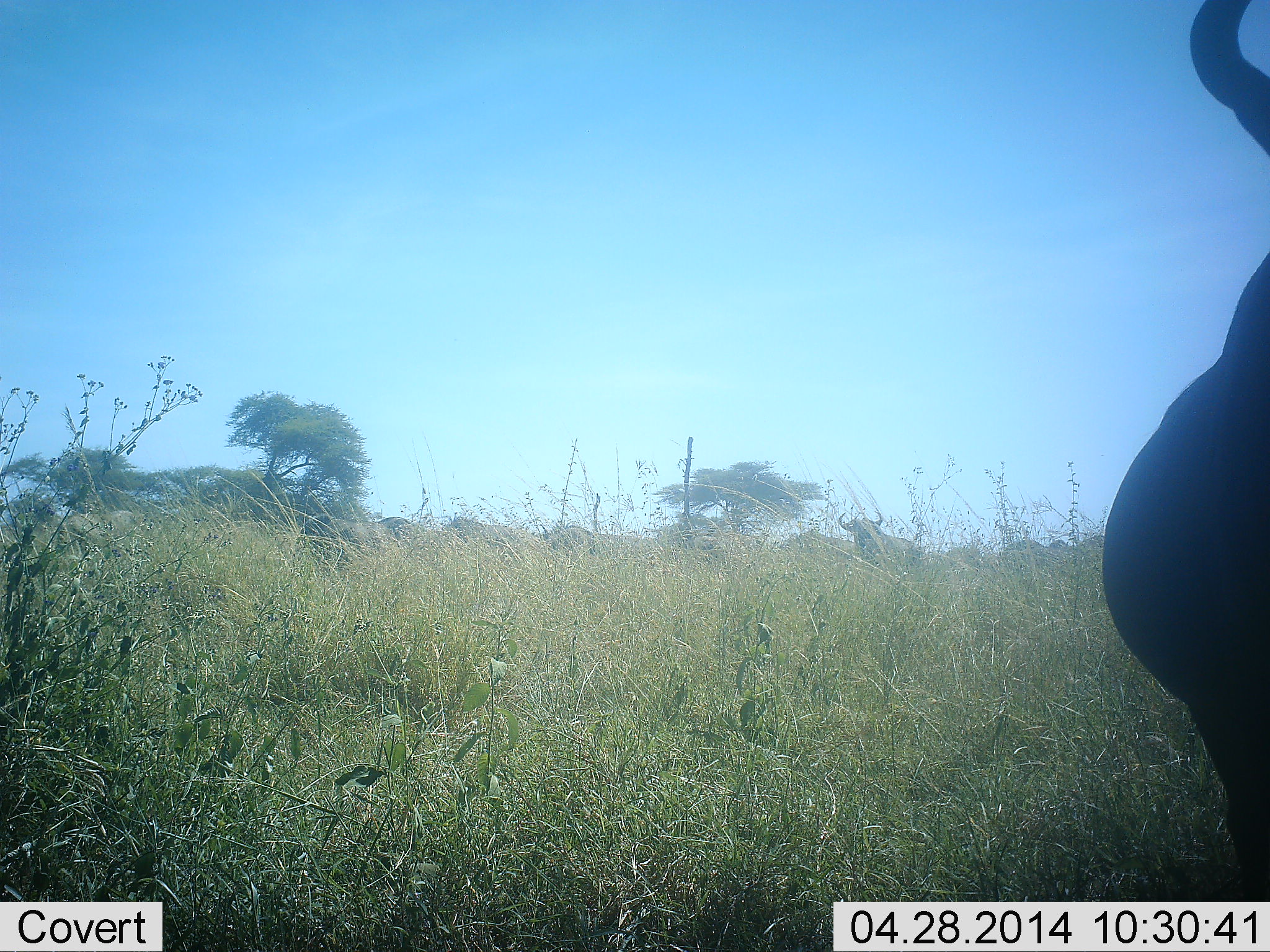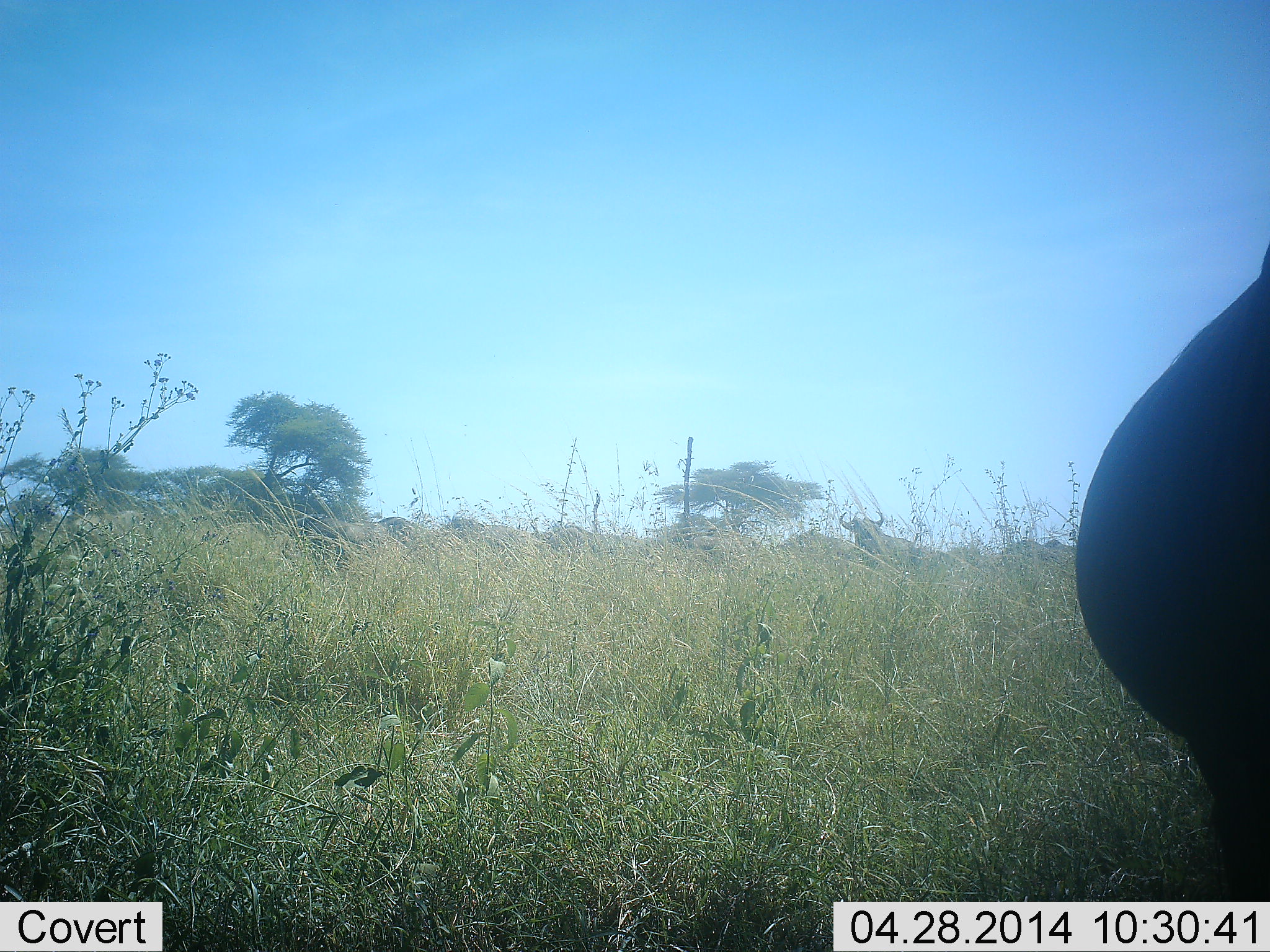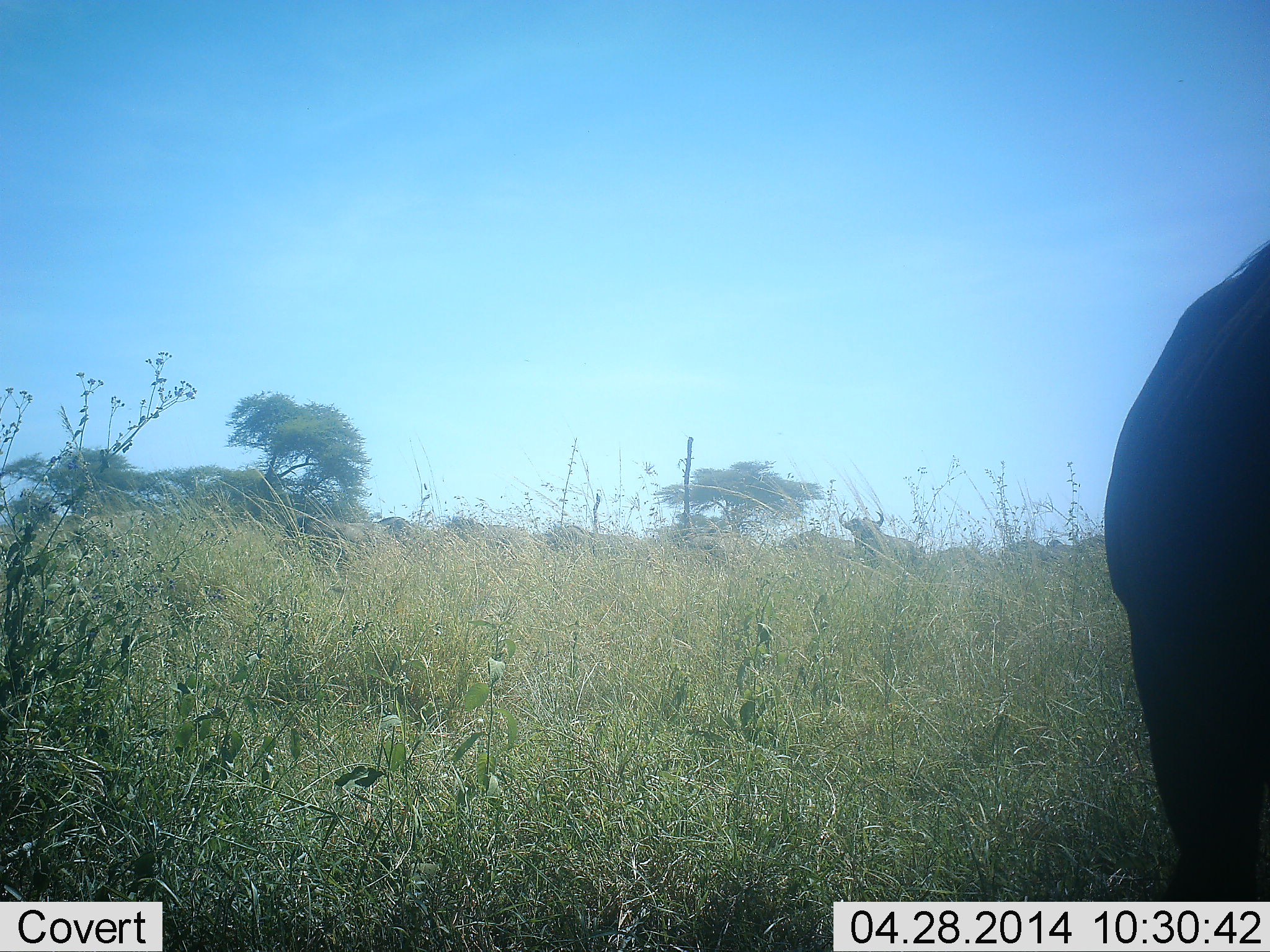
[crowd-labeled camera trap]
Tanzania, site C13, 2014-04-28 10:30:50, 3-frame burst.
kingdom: Animalia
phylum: Chordata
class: Mammalia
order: Artiodactyla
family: Bovidae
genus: Connochaetes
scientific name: Connochaetes taurinus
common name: blue wildebeest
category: wildebeest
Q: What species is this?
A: Wildebeest (blue wildebeest) (Connochaetes taurinus).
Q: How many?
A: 1.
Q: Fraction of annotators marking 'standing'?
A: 82%.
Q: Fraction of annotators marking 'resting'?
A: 12%.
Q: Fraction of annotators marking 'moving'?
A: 18%.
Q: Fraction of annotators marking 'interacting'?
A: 0%.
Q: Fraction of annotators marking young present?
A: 0%.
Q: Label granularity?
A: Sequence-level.